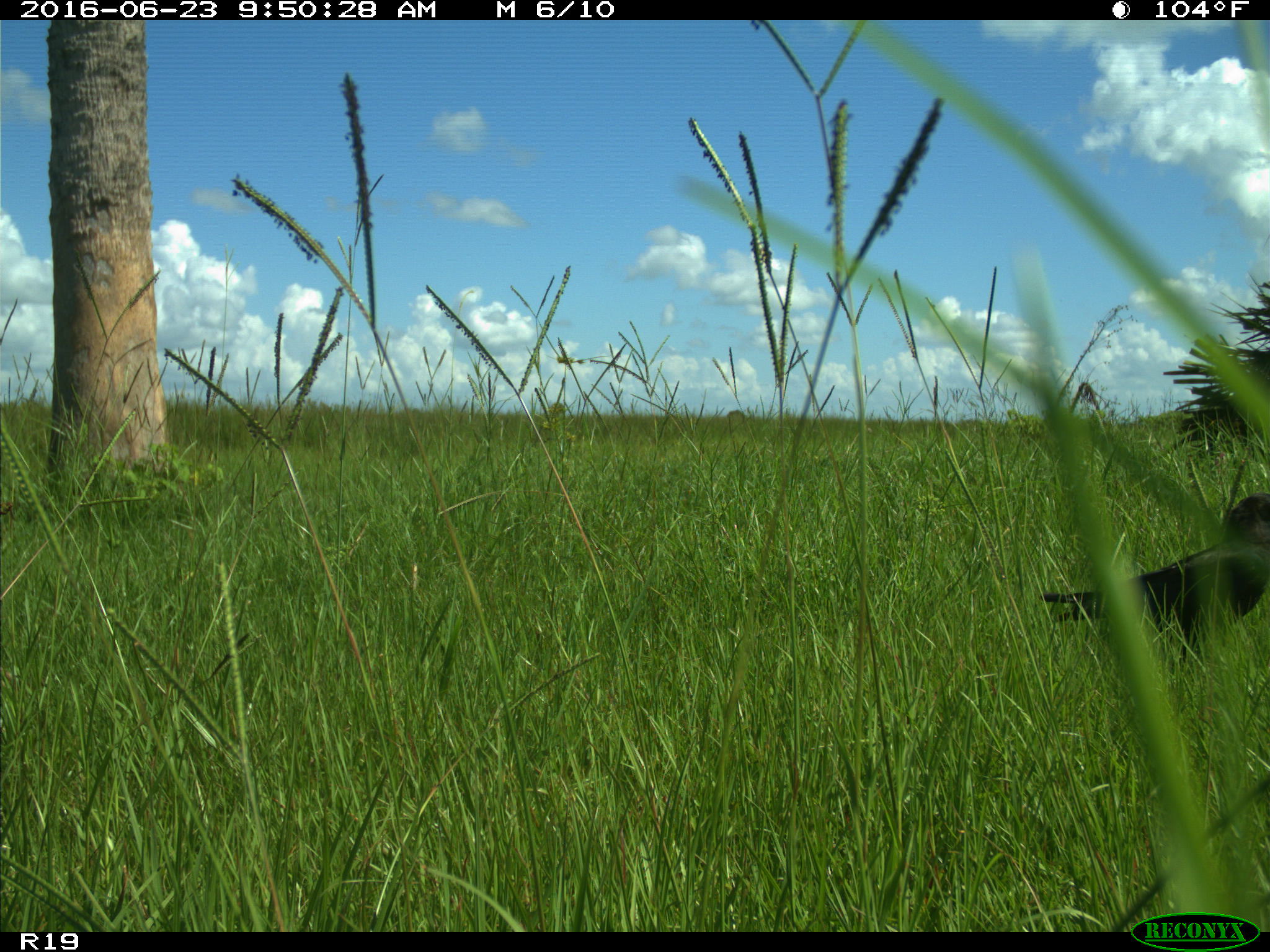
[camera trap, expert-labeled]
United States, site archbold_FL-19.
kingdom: Animalia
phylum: Chordata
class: Aves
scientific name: Aves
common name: birds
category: unidentified bird